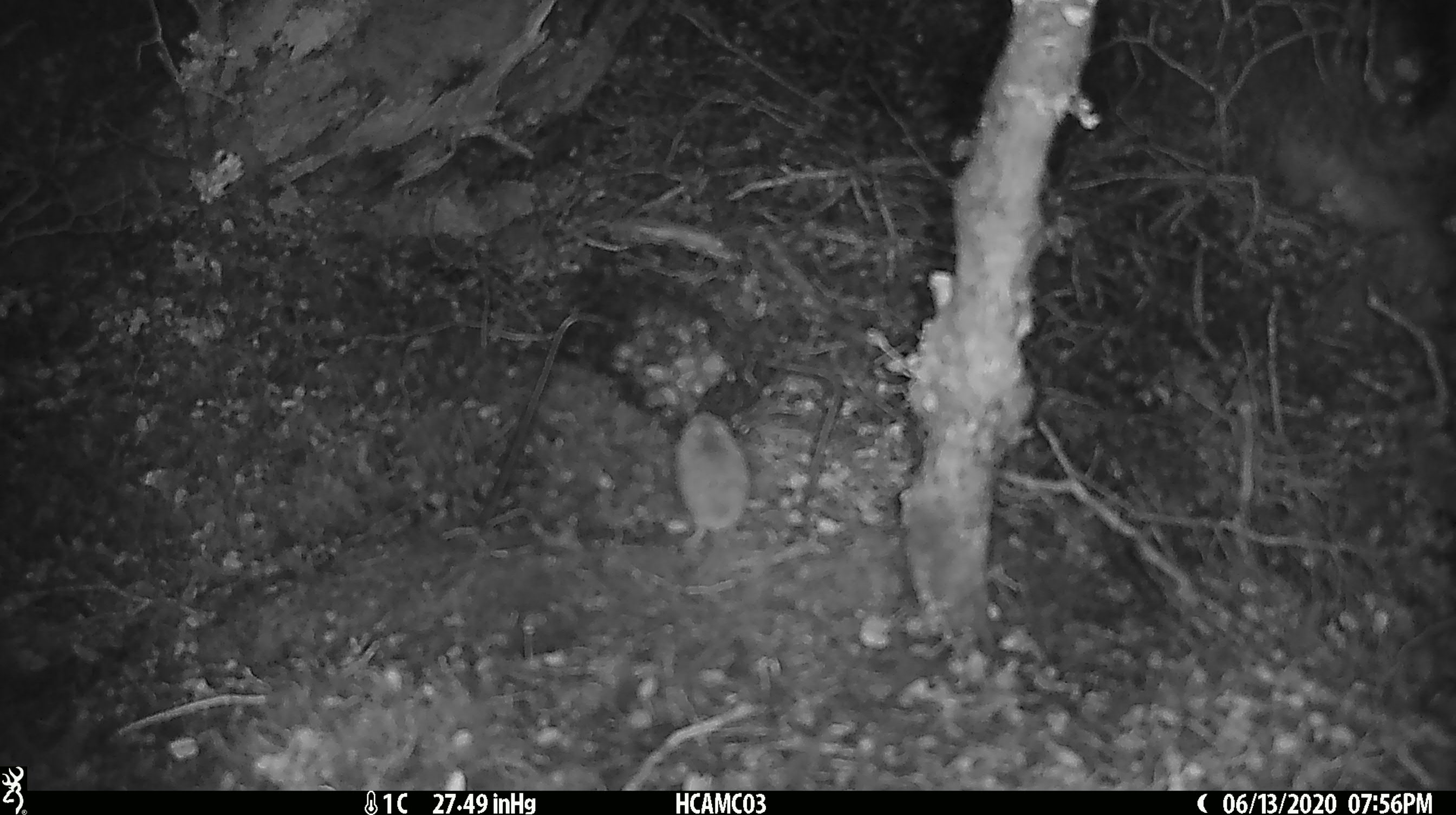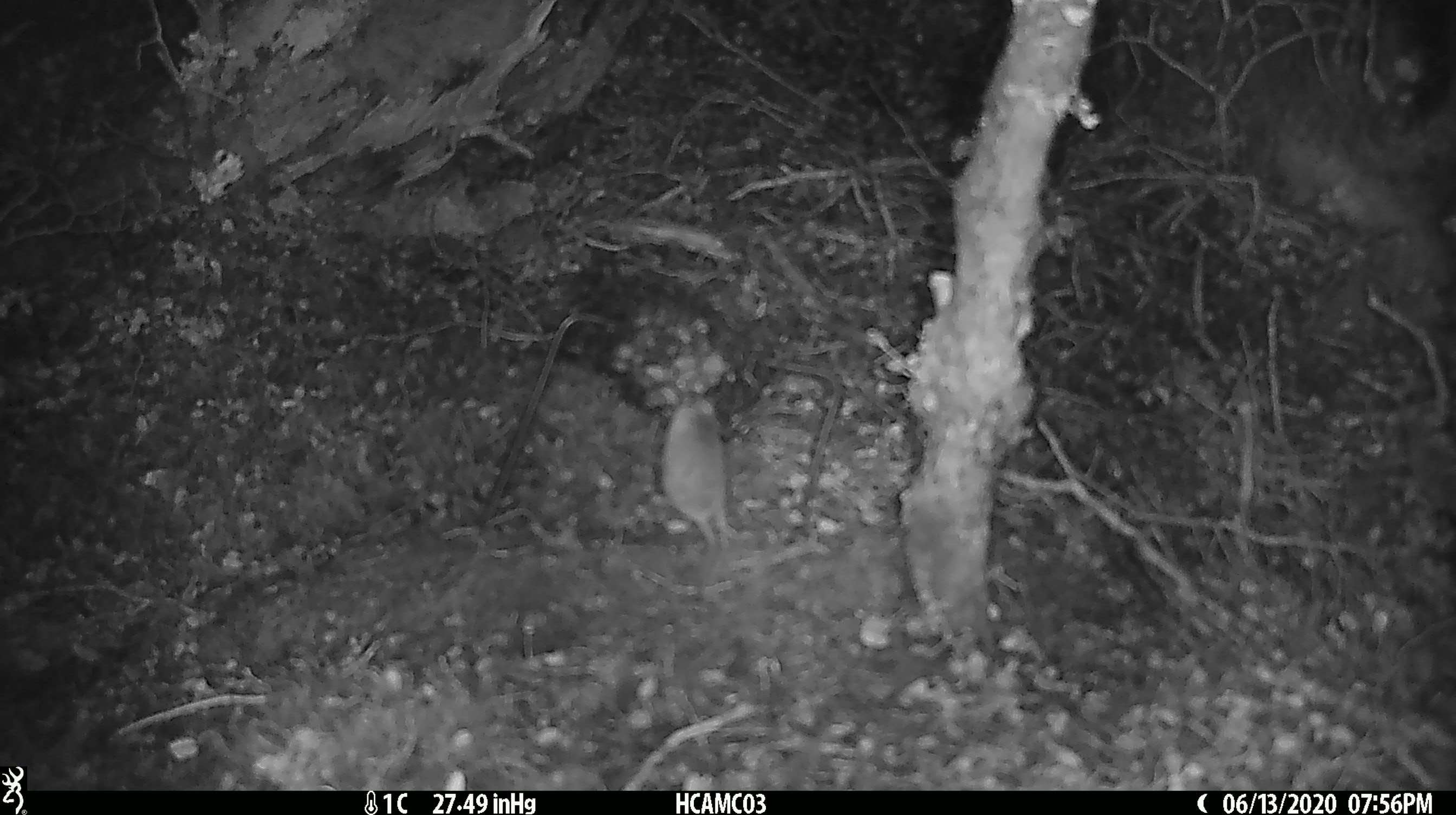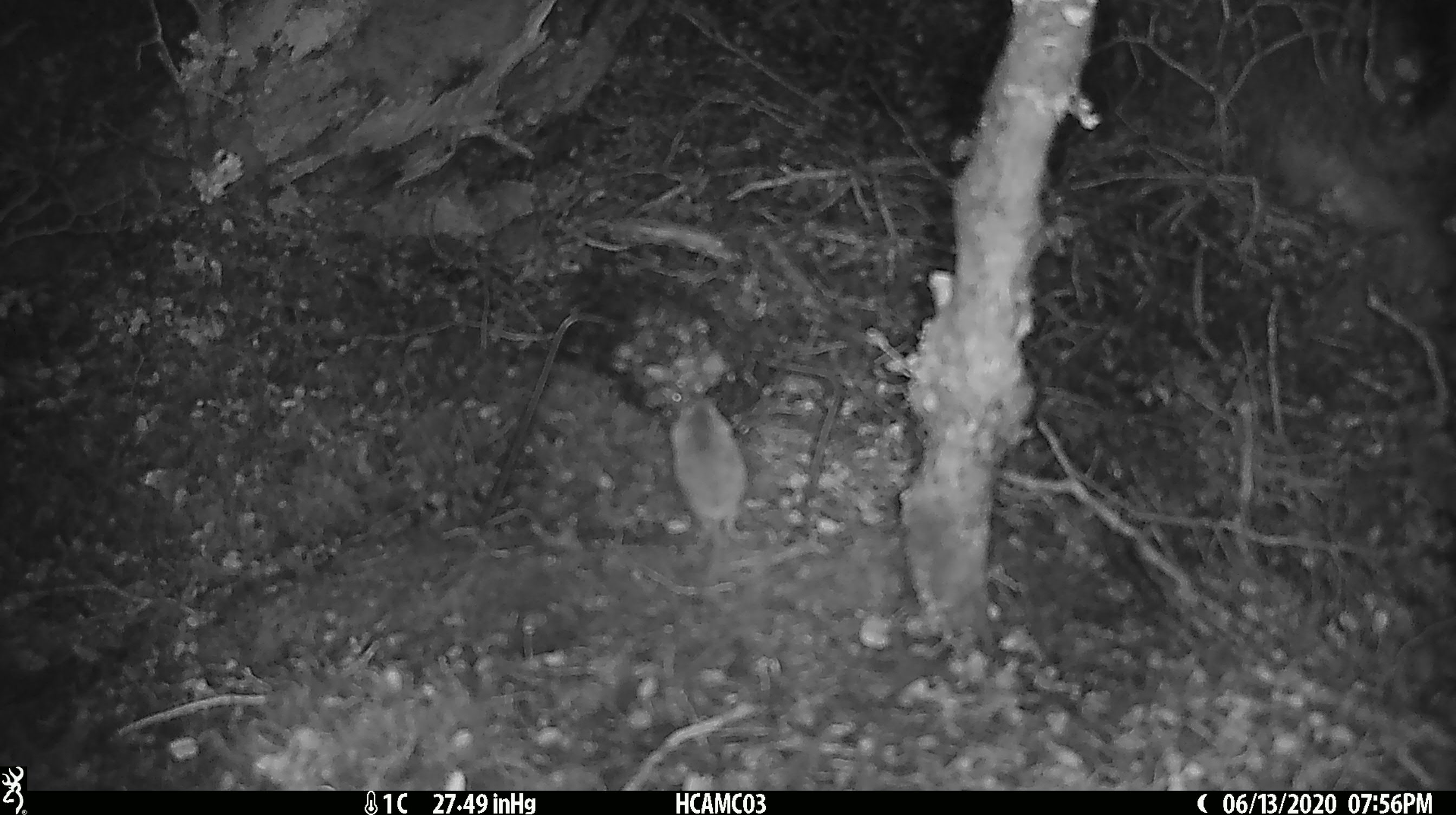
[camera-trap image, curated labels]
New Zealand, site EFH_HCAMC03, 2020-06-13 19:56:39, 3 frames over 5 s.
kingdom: Animalia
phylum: Chordata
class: Mammalia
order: Rodentia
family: Muridae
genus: Mus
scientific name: Mus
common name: mouse